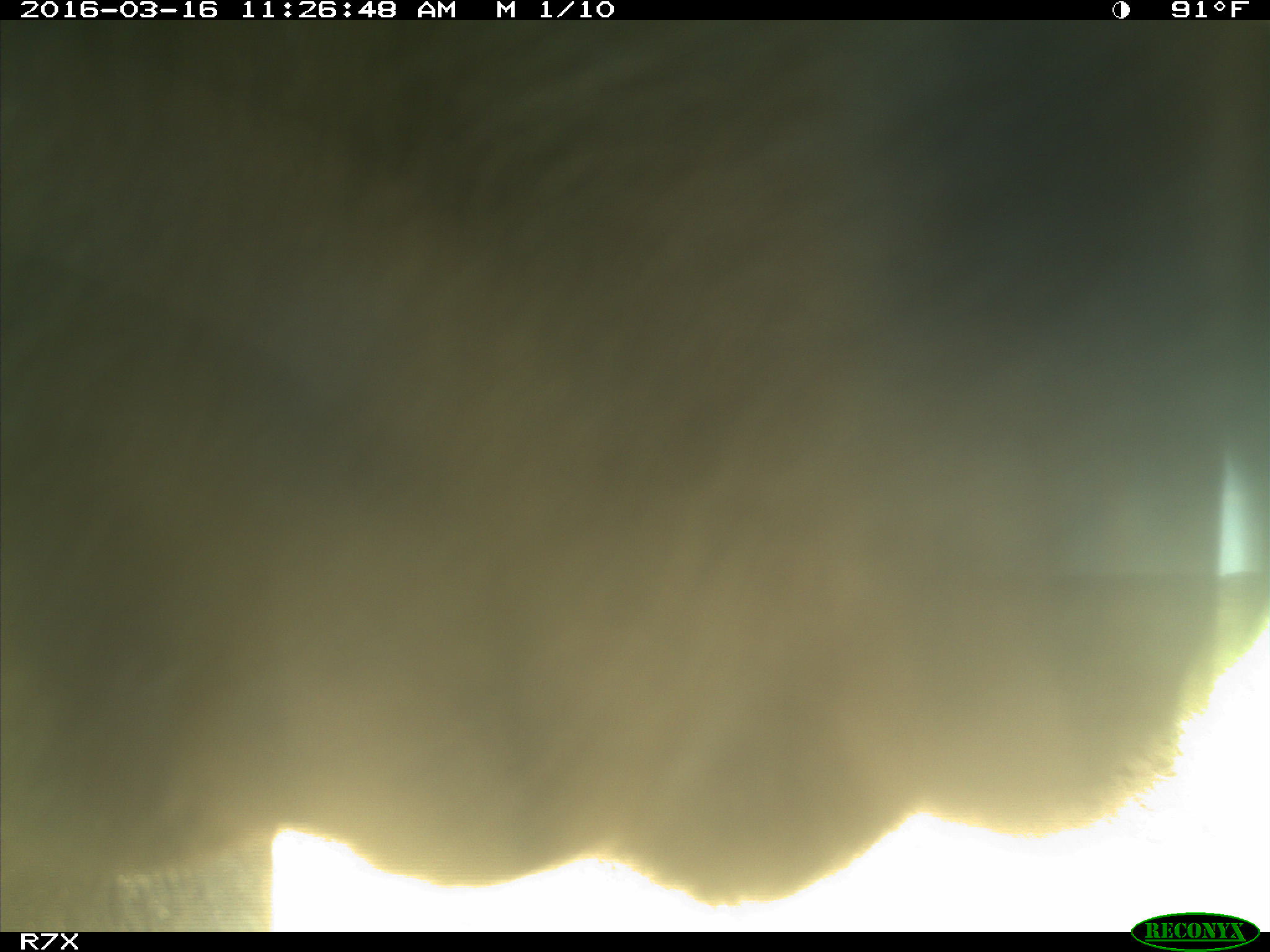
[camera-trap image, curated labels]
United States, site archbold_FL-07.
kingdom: Animalia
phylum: Chordata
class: Mammalia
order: Artiodactyla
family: Bovidae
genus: Bos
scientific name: Bos taurus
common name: domestic cow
Bos taurus (domestic cow).